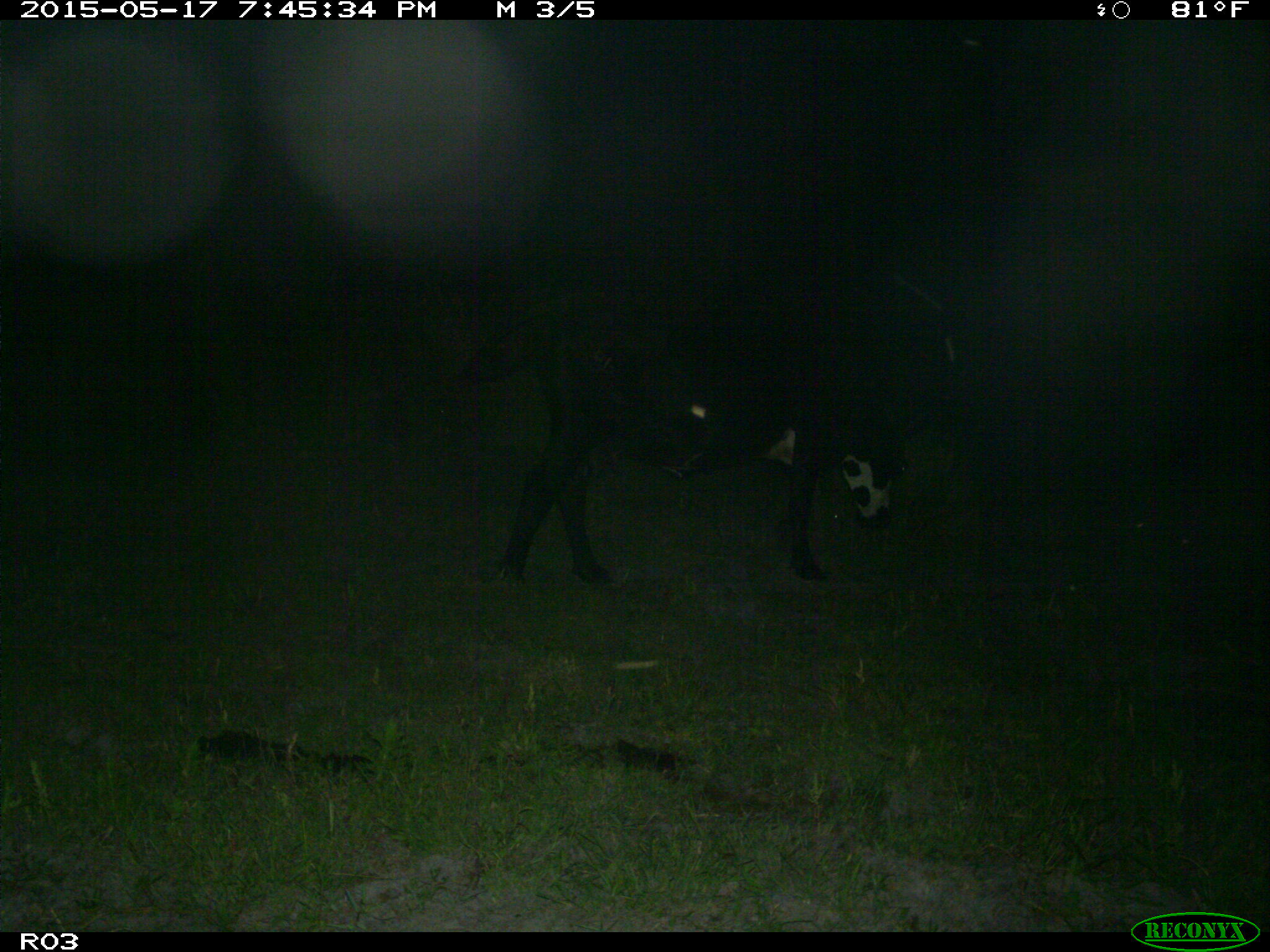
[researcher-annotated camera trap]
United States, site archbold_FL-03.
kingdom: Animalia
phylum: Chordata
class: Mammalia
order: Artiodactyla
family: Bovidae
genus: Bos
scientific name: Bos taurus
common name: domestic cow